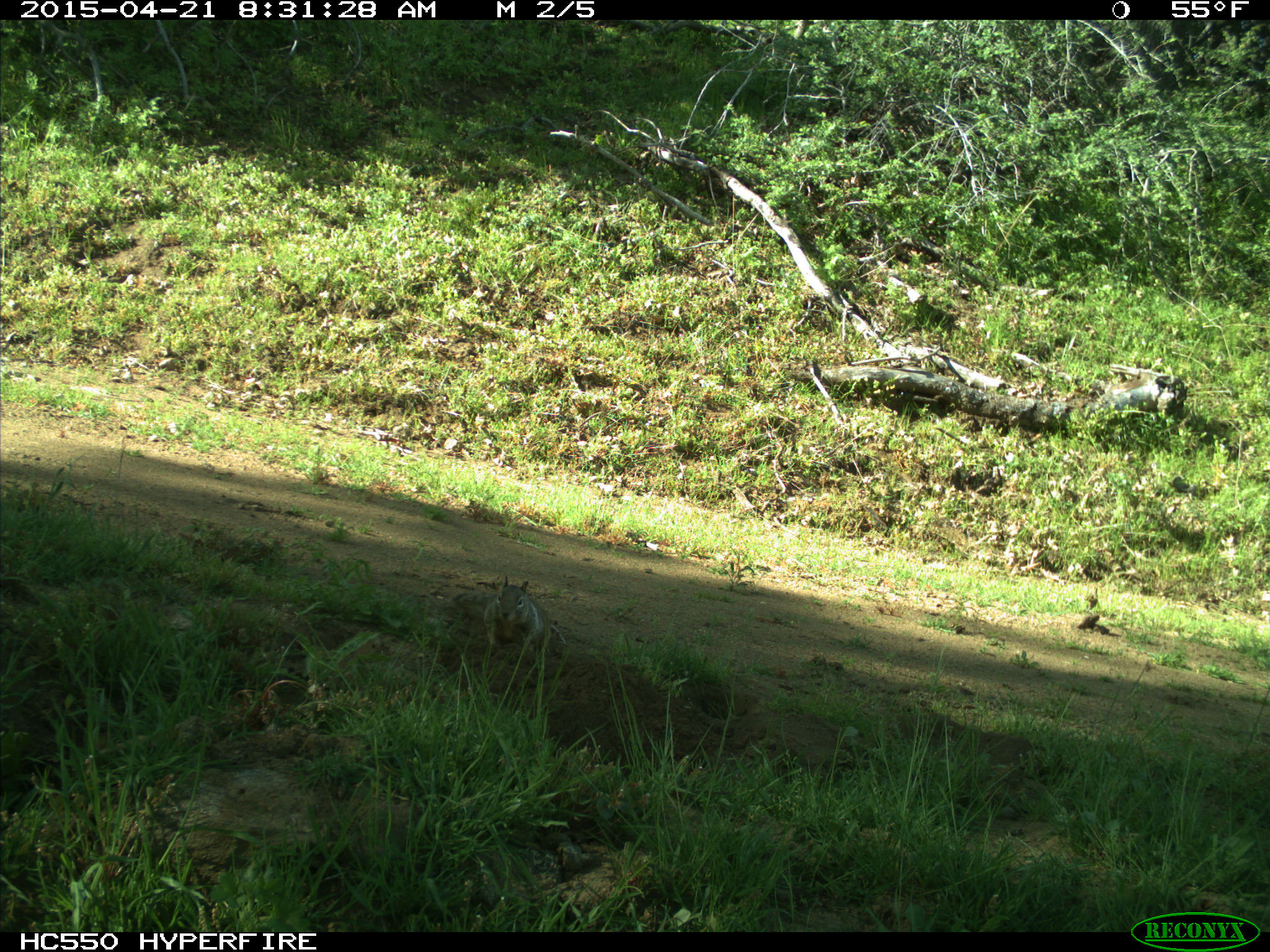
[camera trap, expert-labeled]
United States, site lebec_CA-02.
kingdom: Animalia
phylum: Chordata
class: Mammalia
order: Rodentia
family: Sciuridae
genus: Otospermophilus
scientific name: Otospermophilus beecheyi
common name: california ground squirrel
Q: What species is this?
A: Otospermophilus beecheyi (california ground squirrel).